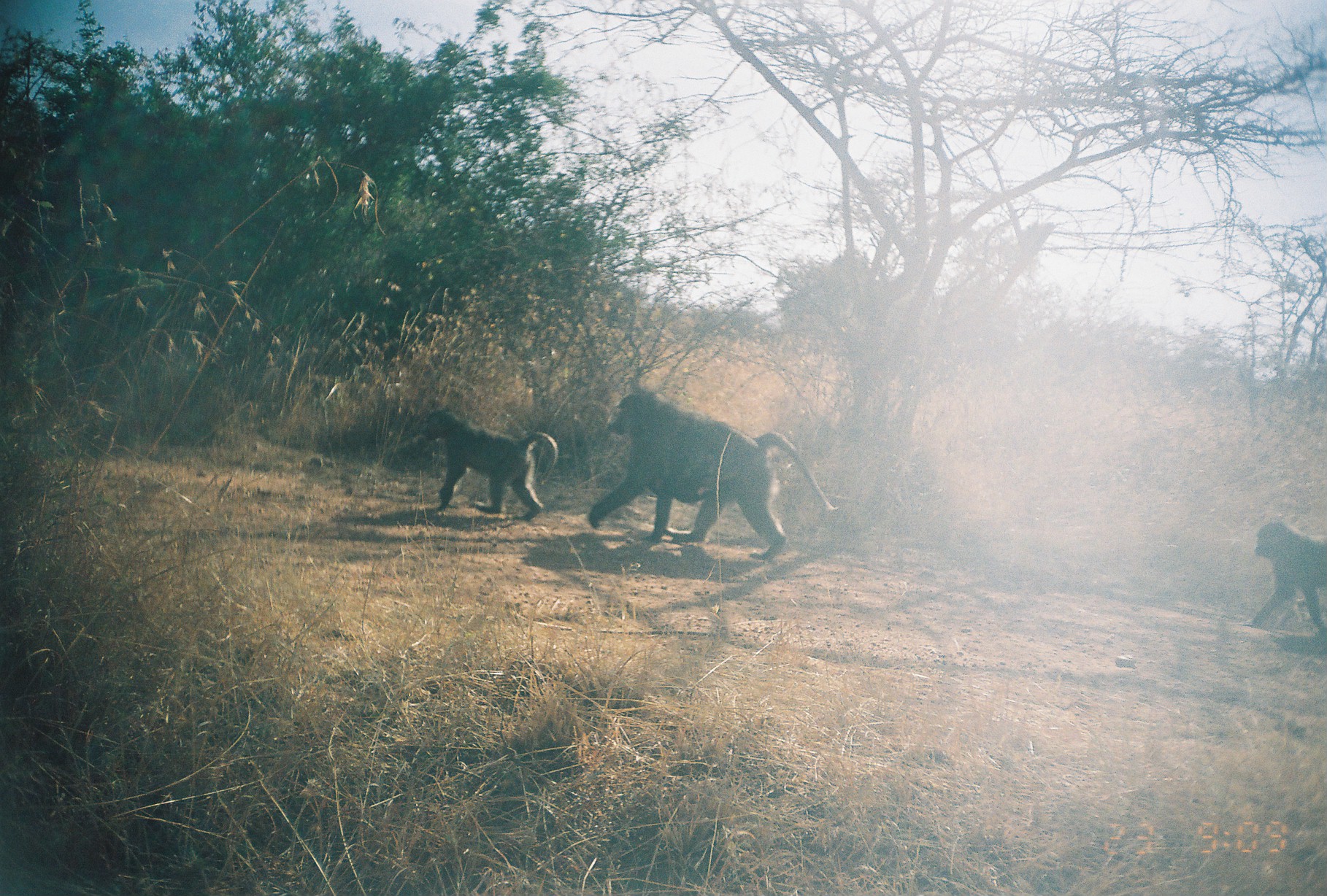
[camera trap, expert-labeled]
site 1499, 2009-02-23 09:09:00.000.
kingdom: Animalia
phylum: Chordata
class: Mammalia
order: Primates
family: Cercopithecidae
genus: Papio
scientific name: Papio anubis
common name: olive baboon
Papio anubis (olive baboon), count 3.